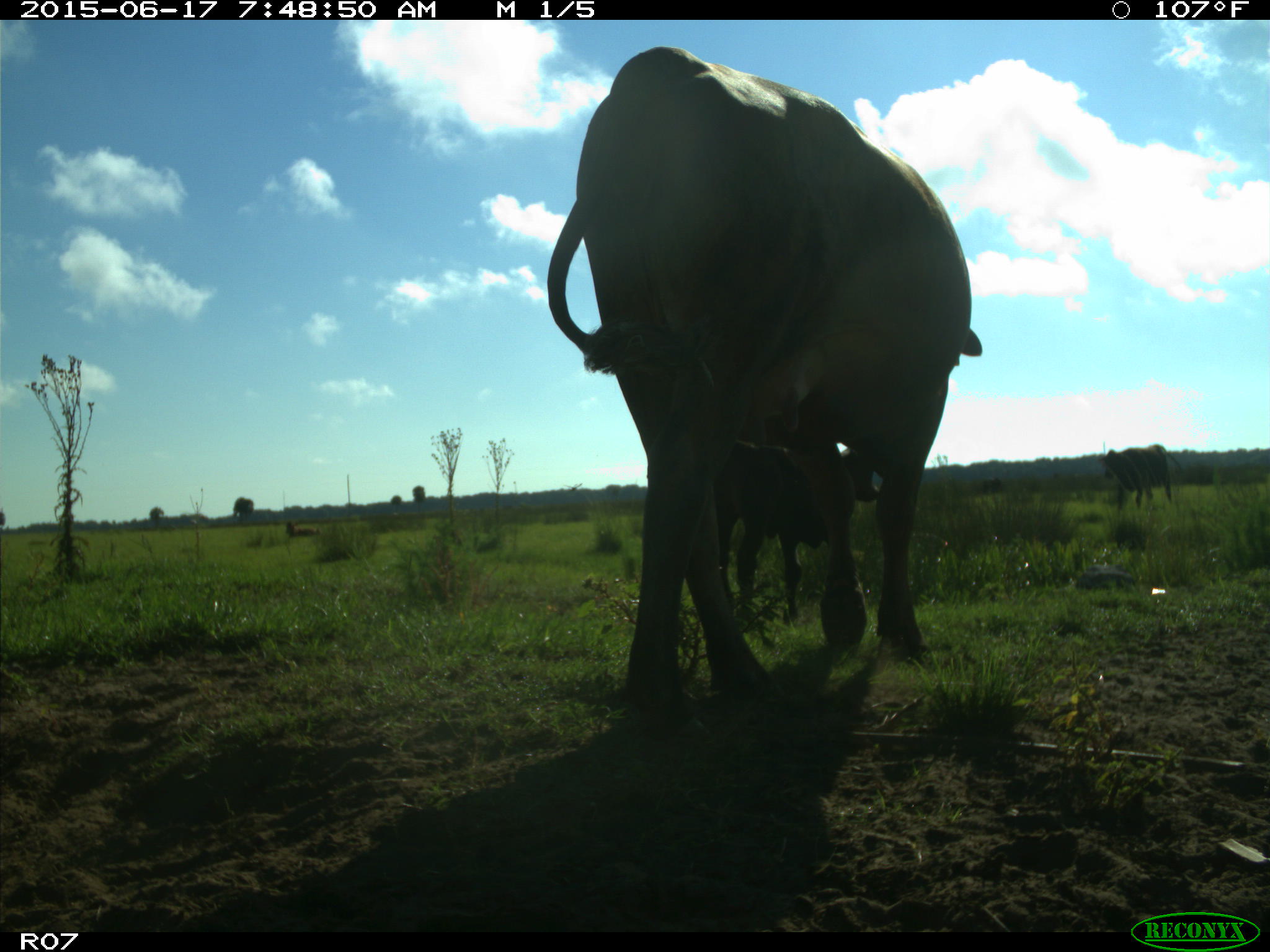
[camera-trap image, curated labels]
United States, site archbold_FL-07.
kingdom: Animalia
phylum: Chordata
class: Mammalia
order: Artiodactyla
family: Bovidae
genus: Bos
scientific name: Bos taurus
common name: domestic cow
Bos taurus (domestic cow).